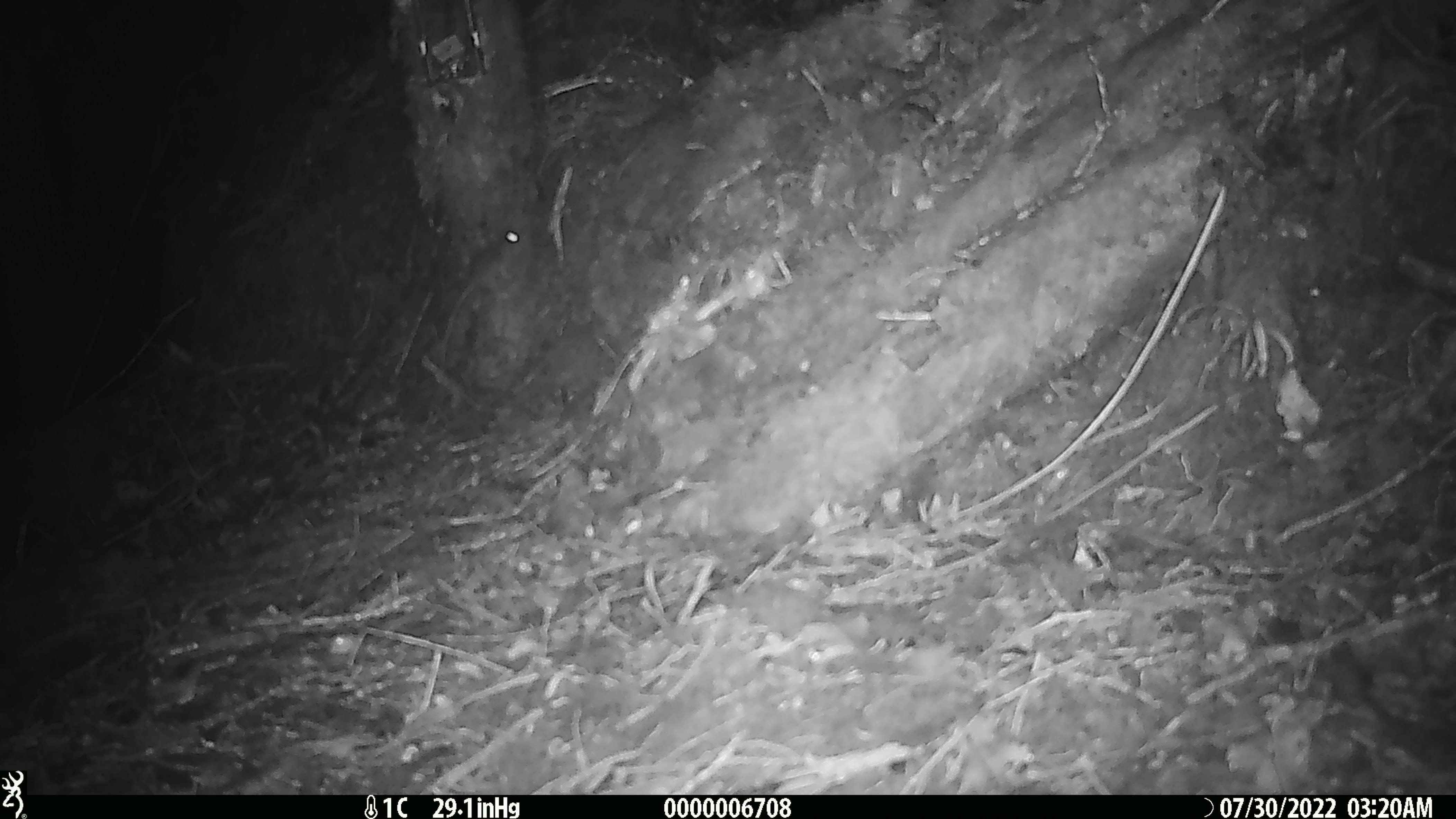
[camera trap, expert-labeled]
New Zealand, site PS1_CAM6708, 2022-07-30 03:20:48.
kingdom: Animalia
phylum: Chordata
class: Mammalia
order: Rodentia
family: Muridae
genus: Mus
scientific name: Mus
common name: mouse